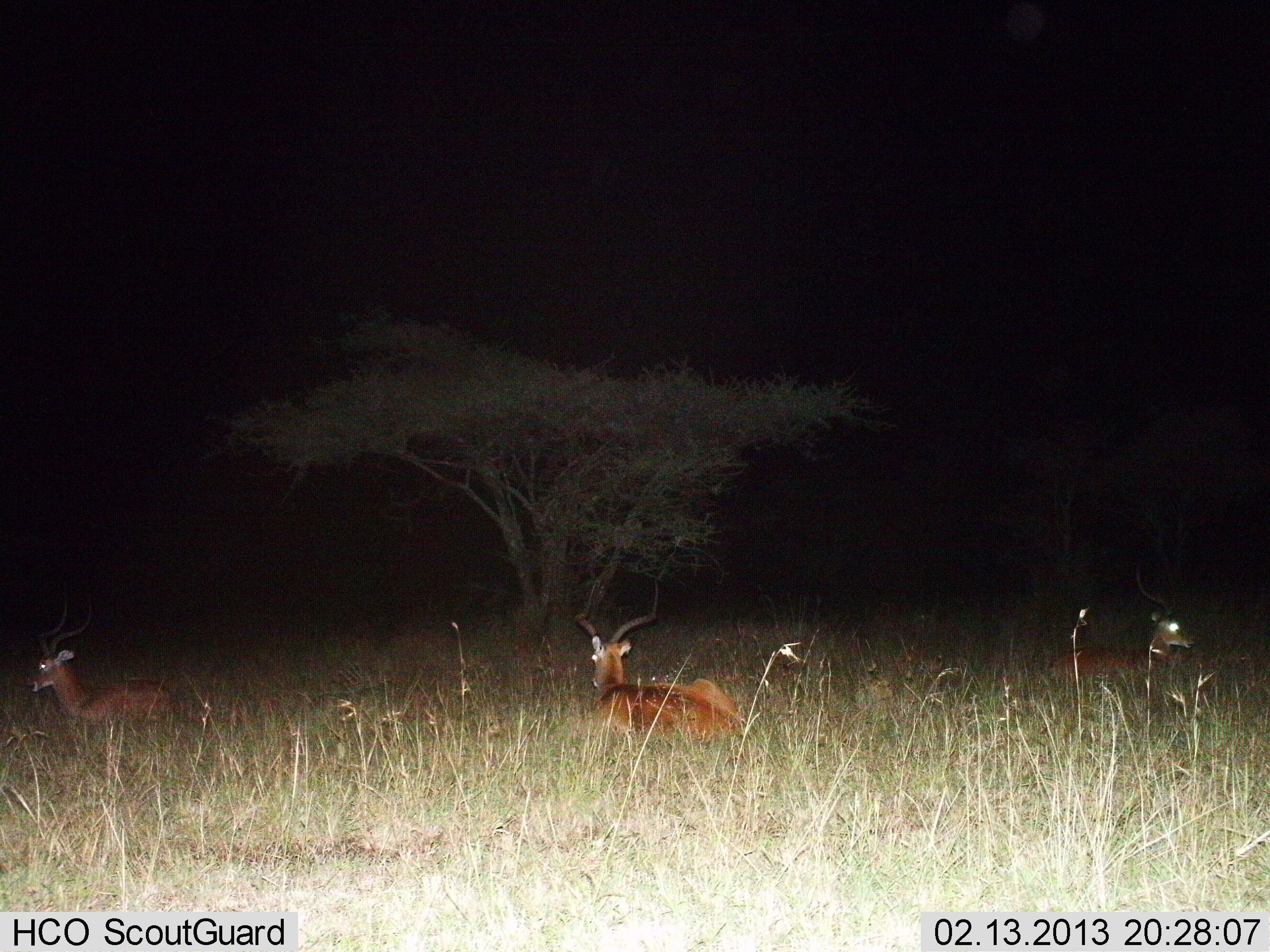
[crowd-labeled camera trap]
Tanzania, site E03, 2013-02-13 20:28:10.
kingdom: Animalia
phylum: Chordata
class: Mammalia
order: Artiodactyla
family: Bovidae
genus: Aepyceros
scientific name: Aepyceros melampus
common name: impala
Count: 3.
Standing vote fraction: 0%.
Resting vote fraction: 91%.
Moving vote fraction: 9%.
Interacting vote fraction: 0%.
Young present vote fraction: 0%.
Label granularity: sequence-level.